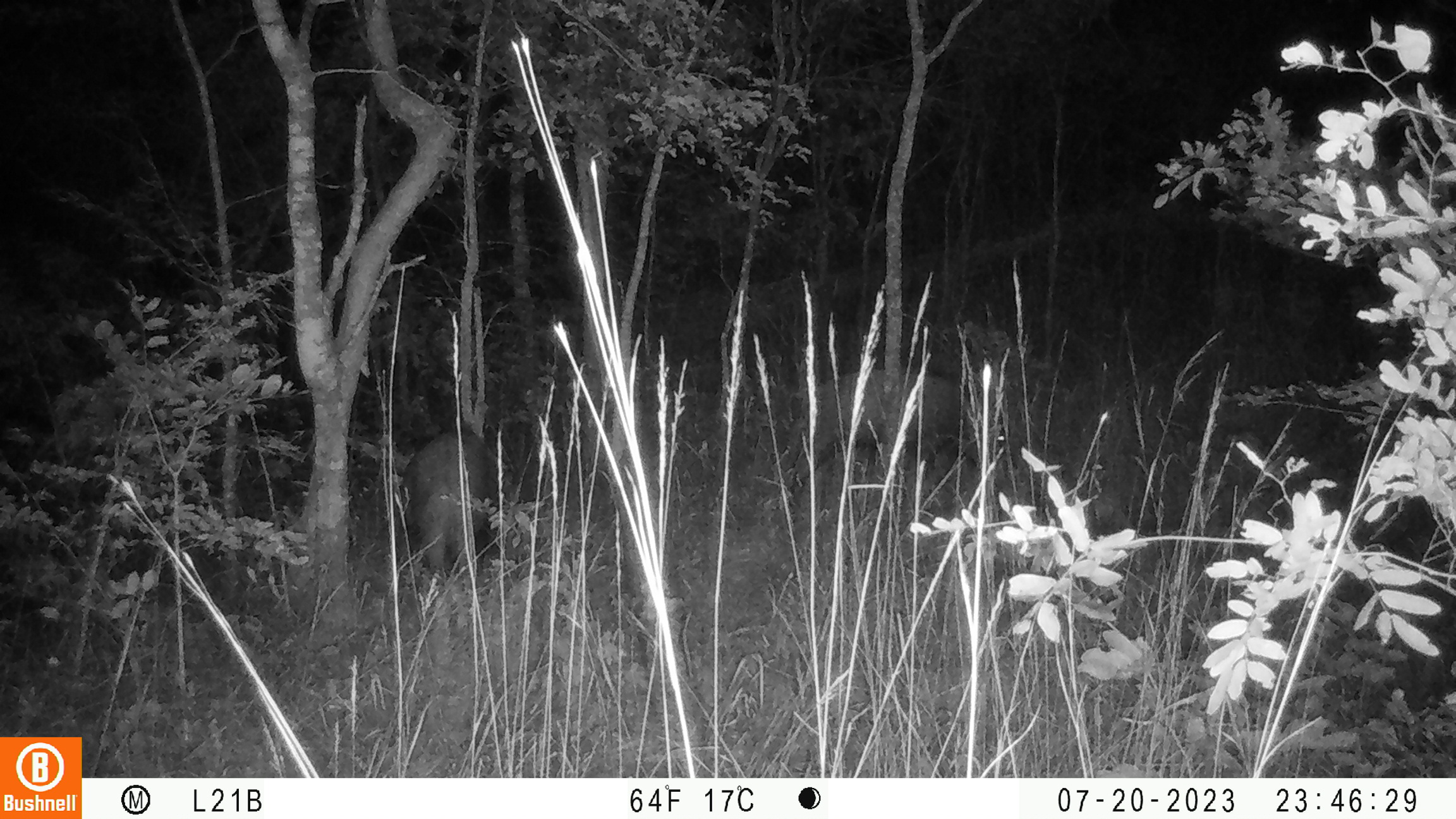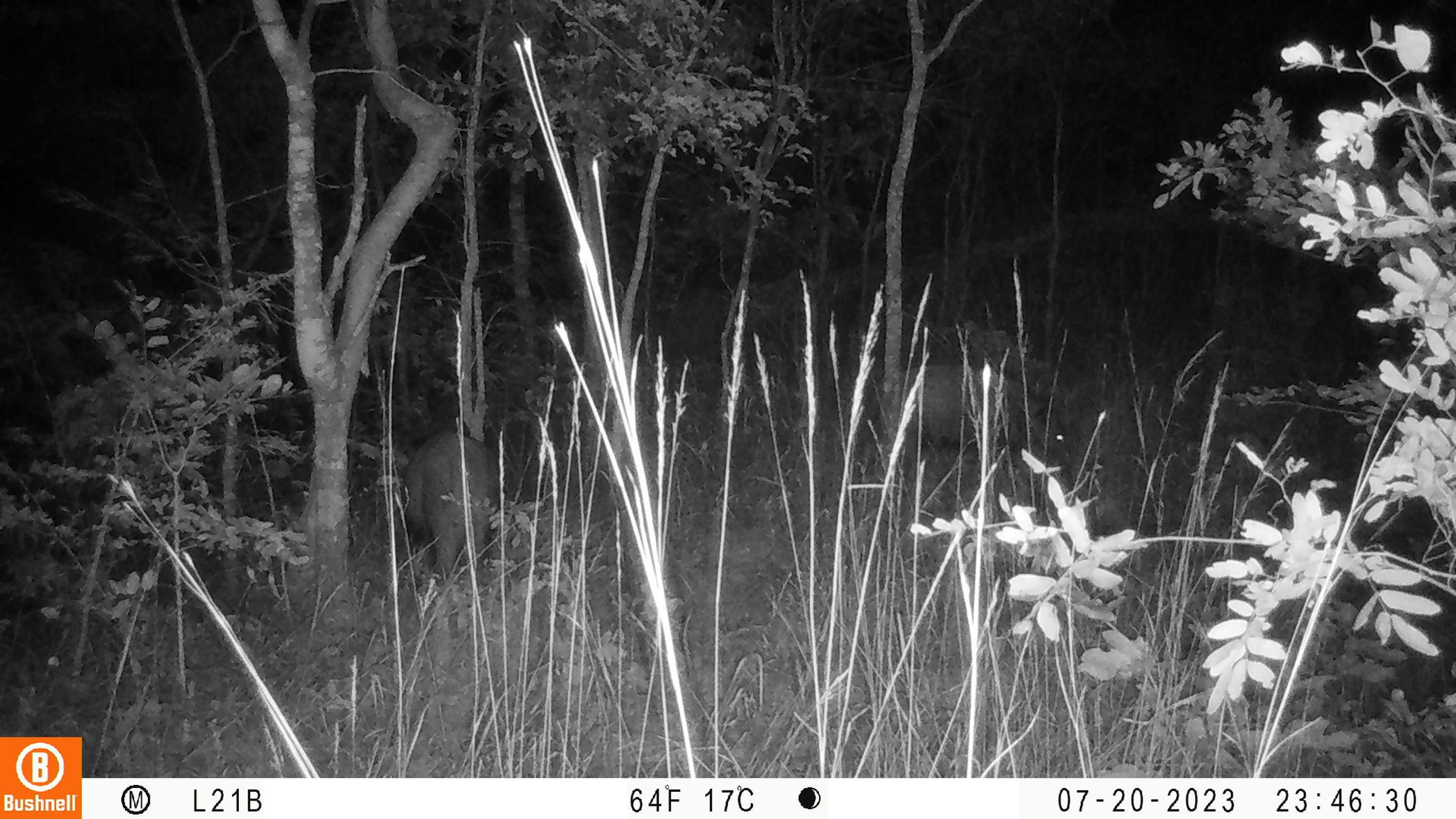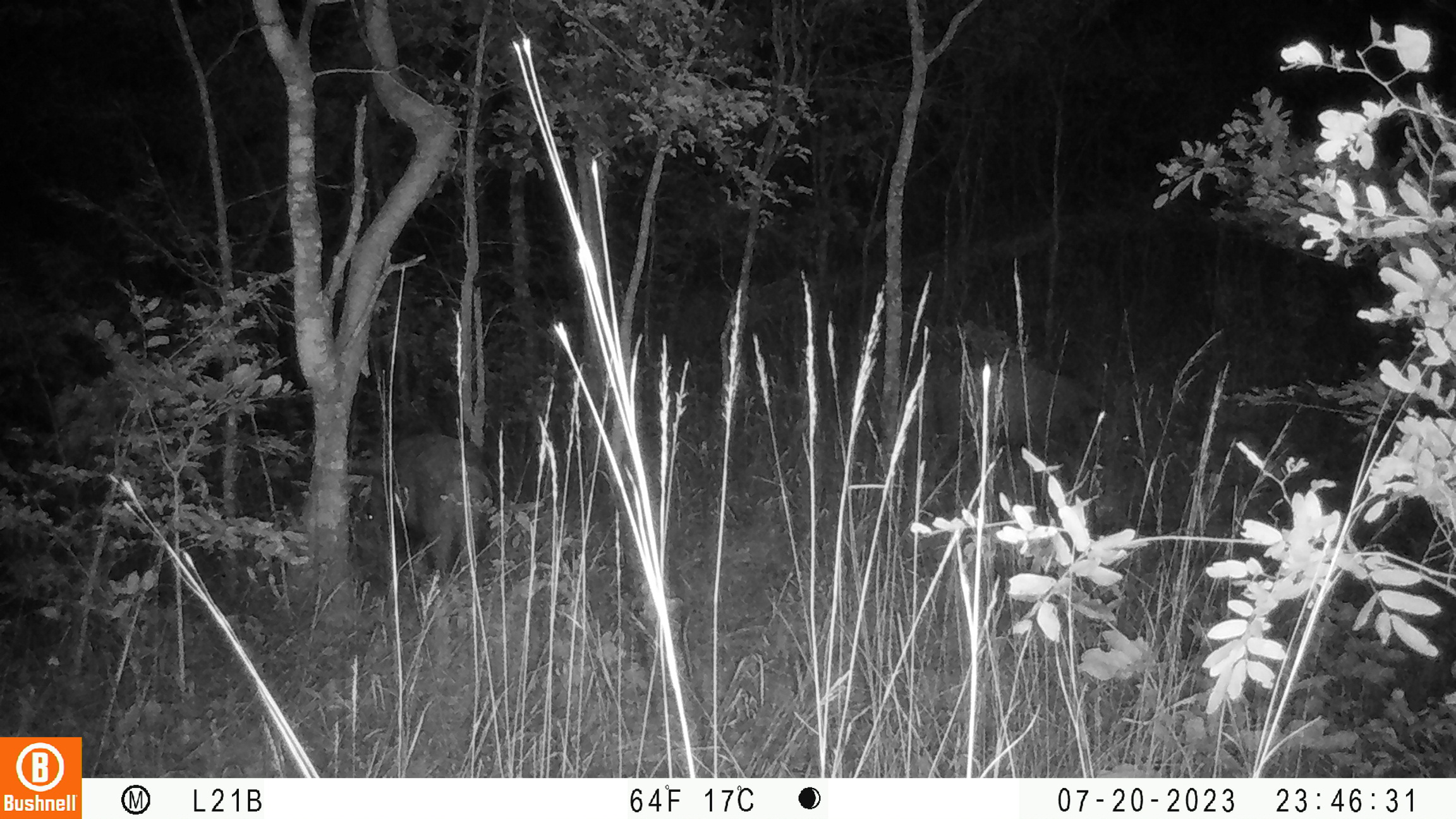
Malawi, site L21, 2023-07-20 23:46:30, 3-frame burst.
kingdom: Animalia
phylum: Chordata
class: Mammalia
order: Artiodactyla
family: Suidae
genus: Potamochoerus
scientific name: Potamochoerus larvatus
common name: bushpig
Bushpig (Potamochoerus larvatus), count 2.